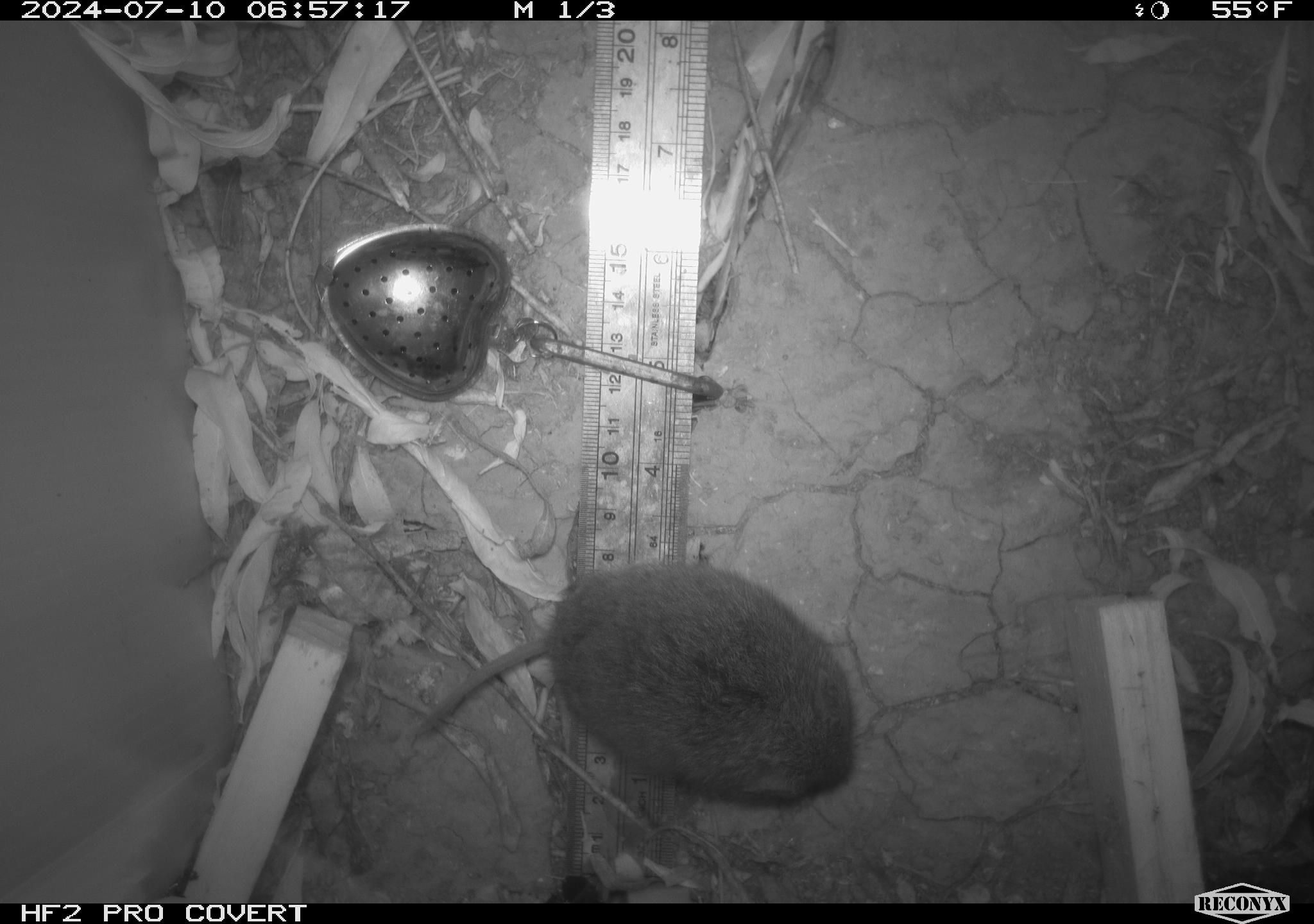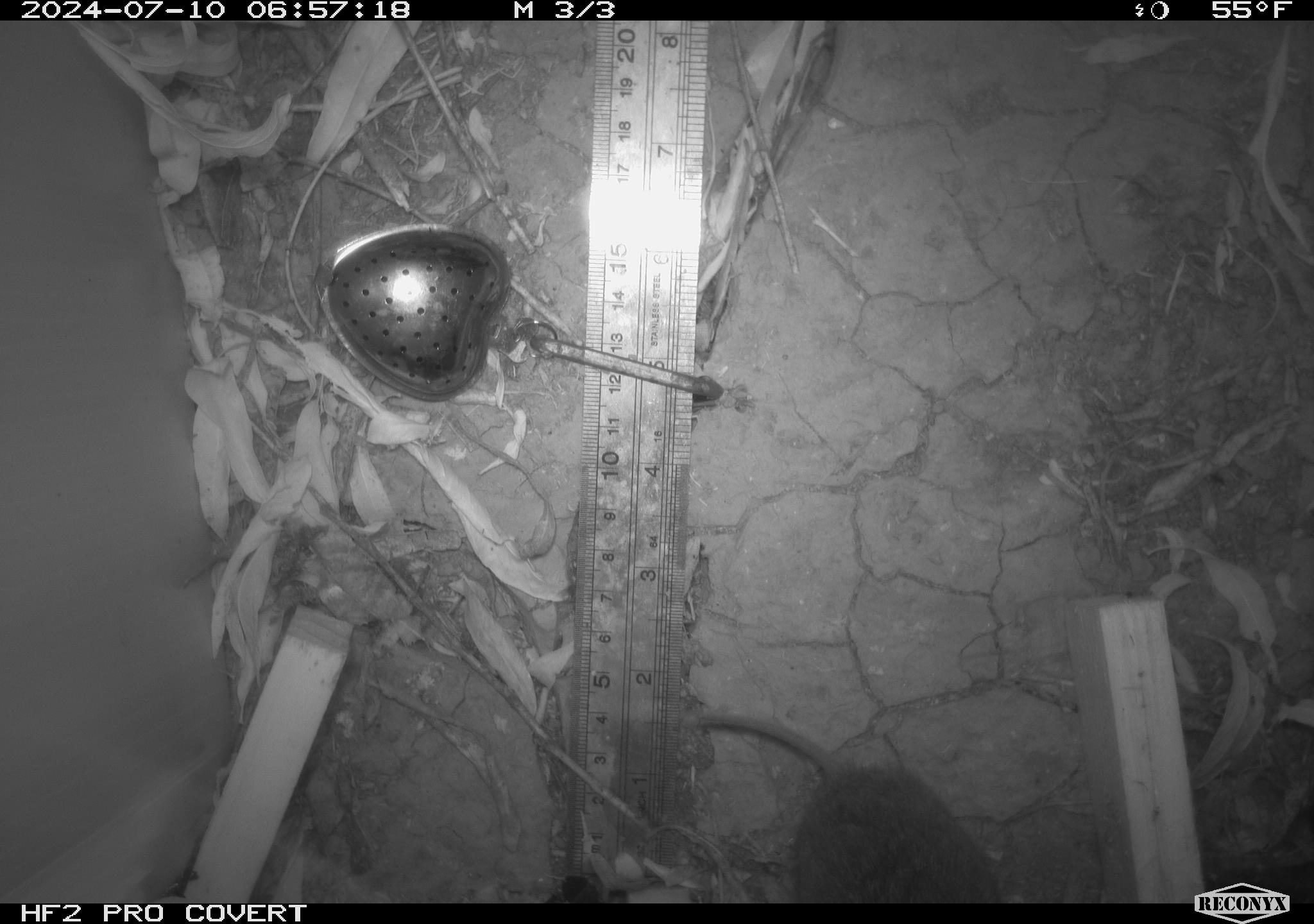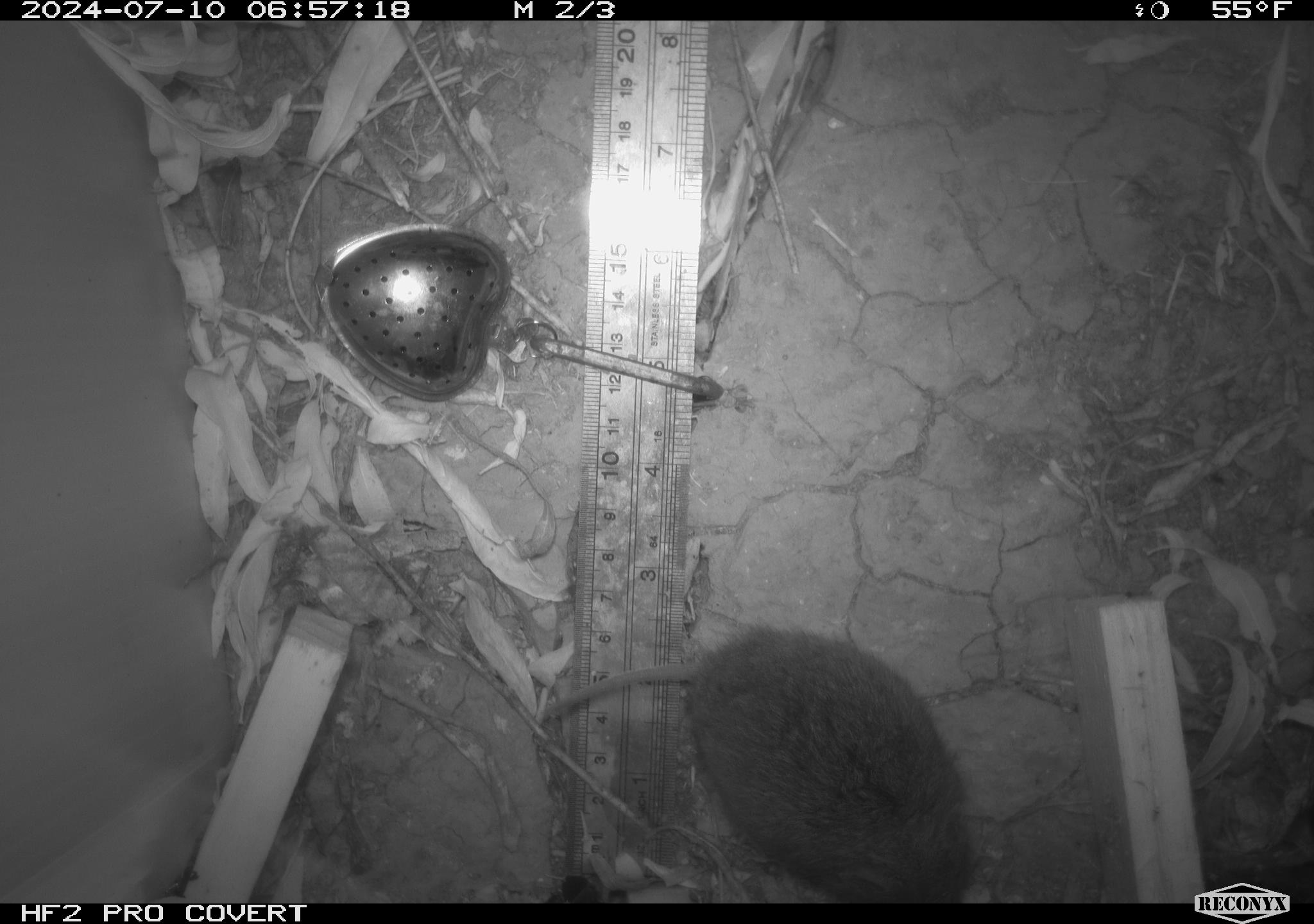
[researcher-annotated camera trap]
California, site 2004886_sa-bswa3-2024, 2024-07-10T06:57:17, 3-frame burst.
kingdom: Animalia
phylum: Chordata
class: Mammalia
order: Rodentia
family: Cricetidae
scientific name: Arvicolinae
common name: voles, lemmings, and muskrats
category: arvicolinae subfamily